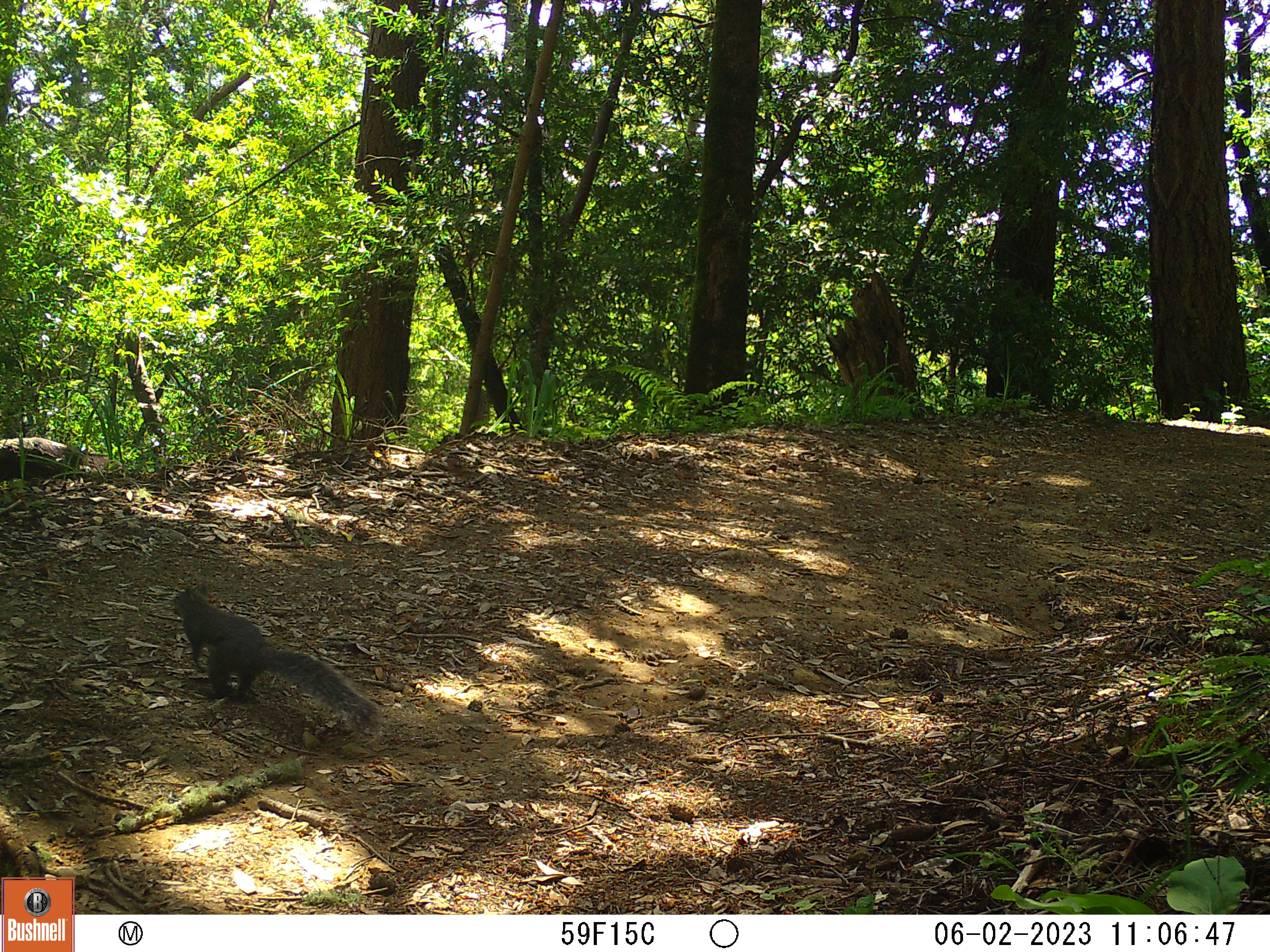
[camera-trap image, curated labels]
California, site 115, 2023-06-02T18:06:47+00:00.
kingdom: Animalia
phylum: Chordata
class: Mammalia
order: Rodentia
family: Sciuridae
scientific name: Sciuridae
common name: squirrel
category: unknown squirrel